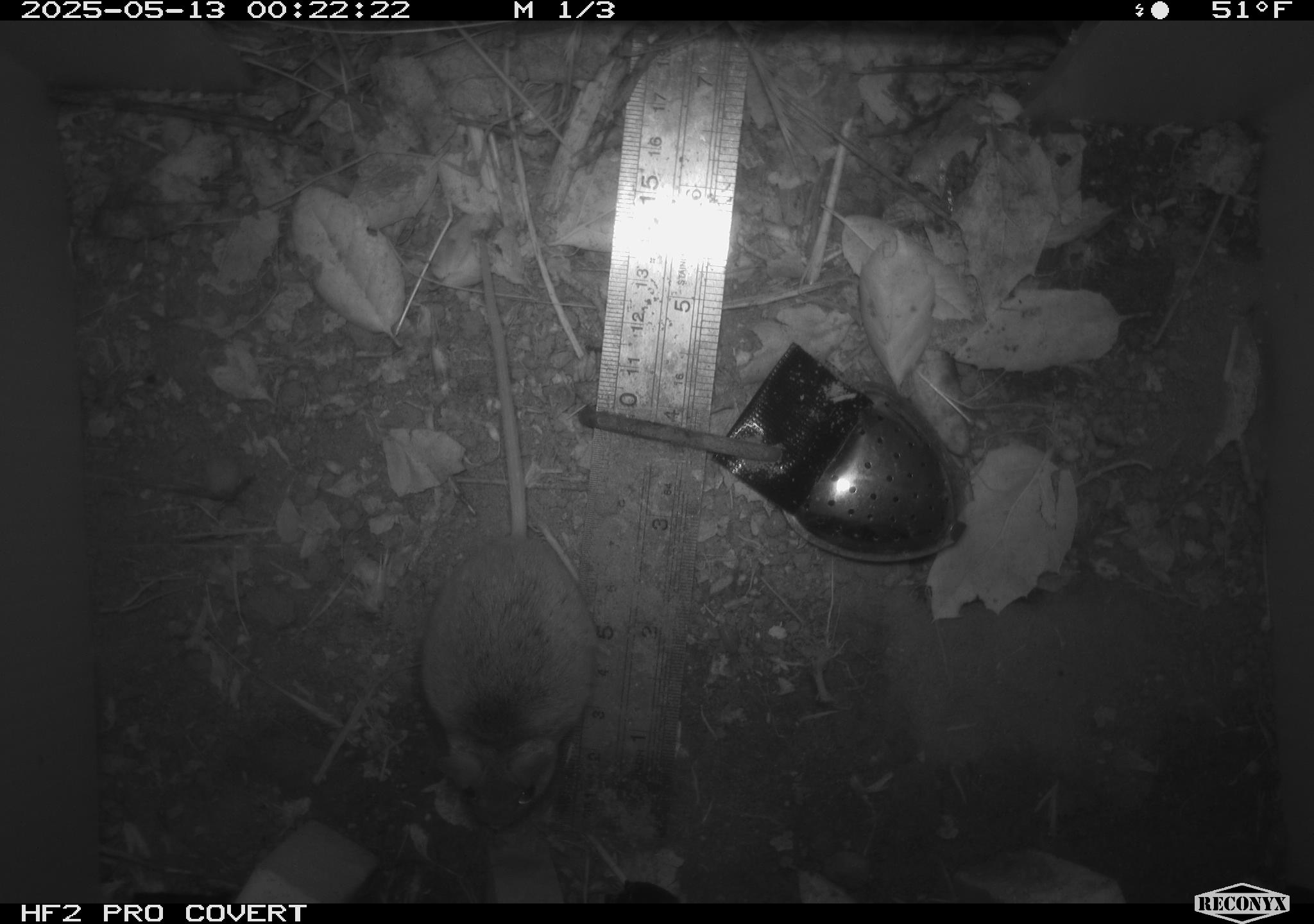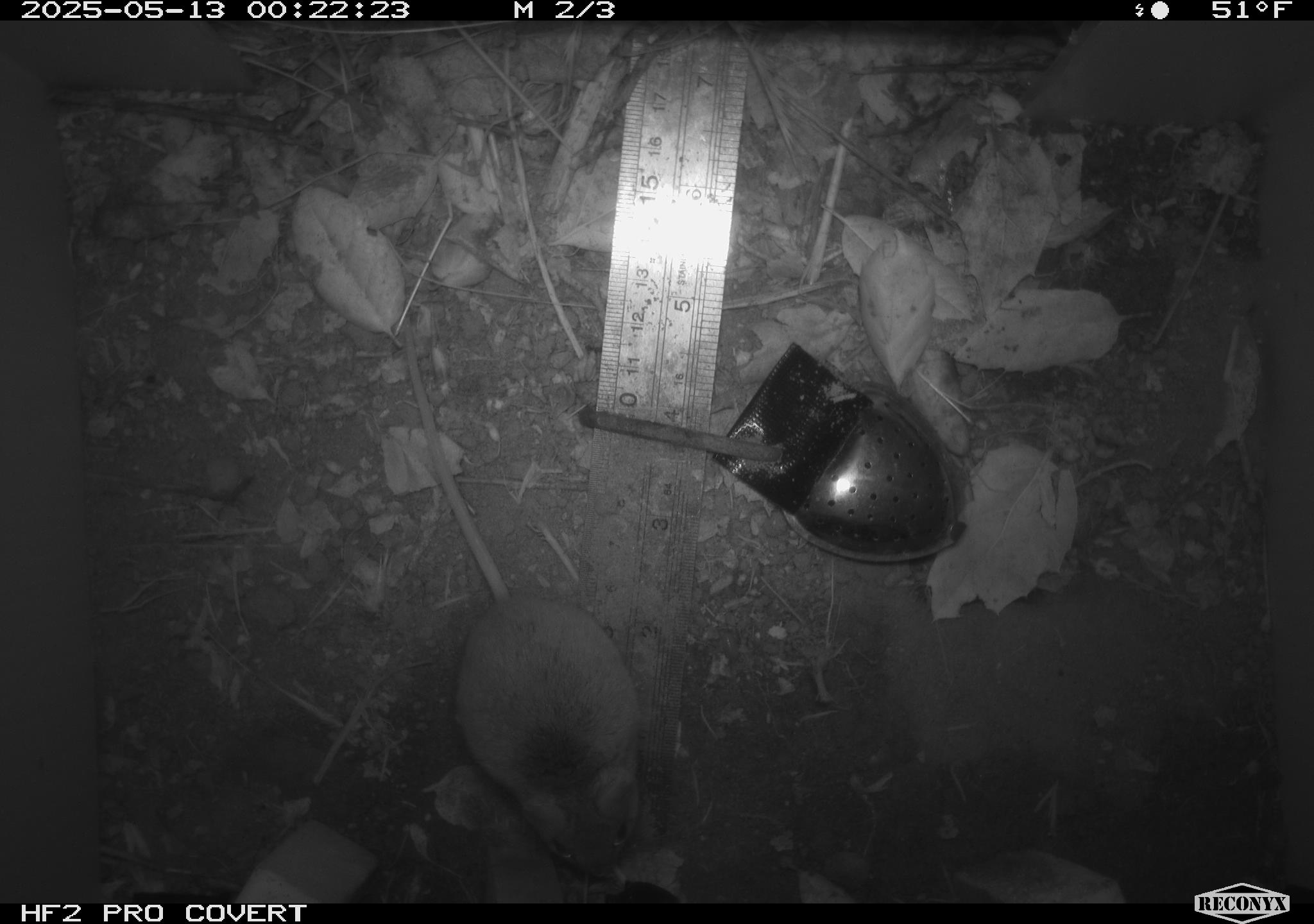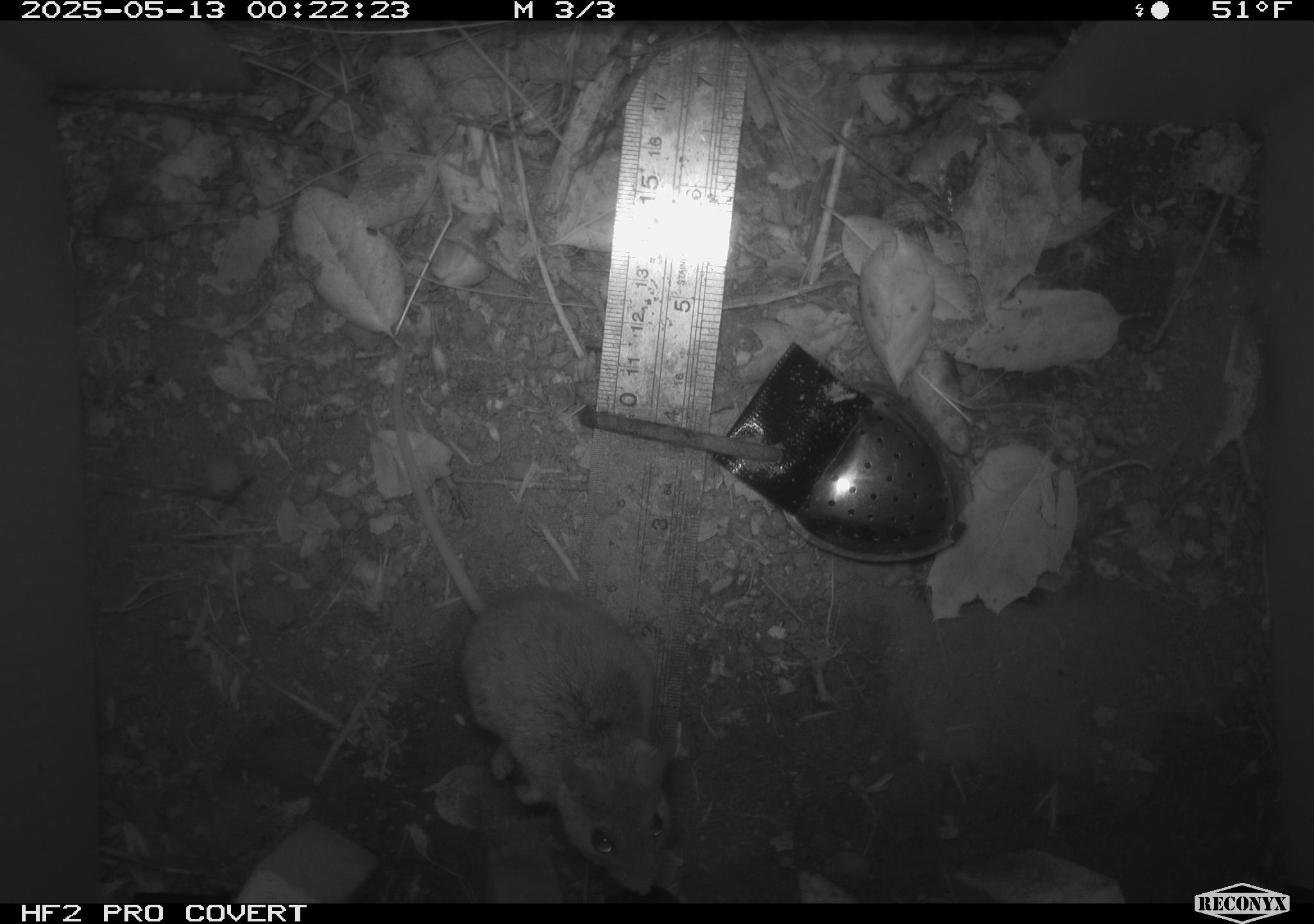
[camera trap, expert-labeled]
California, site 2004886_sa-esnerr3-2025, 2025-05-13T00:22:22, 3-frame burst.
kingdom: Animalia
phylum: Chordata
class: Mammalia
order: Rodentia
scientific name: Rodentia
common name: rodent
Rodent (Rodentia).